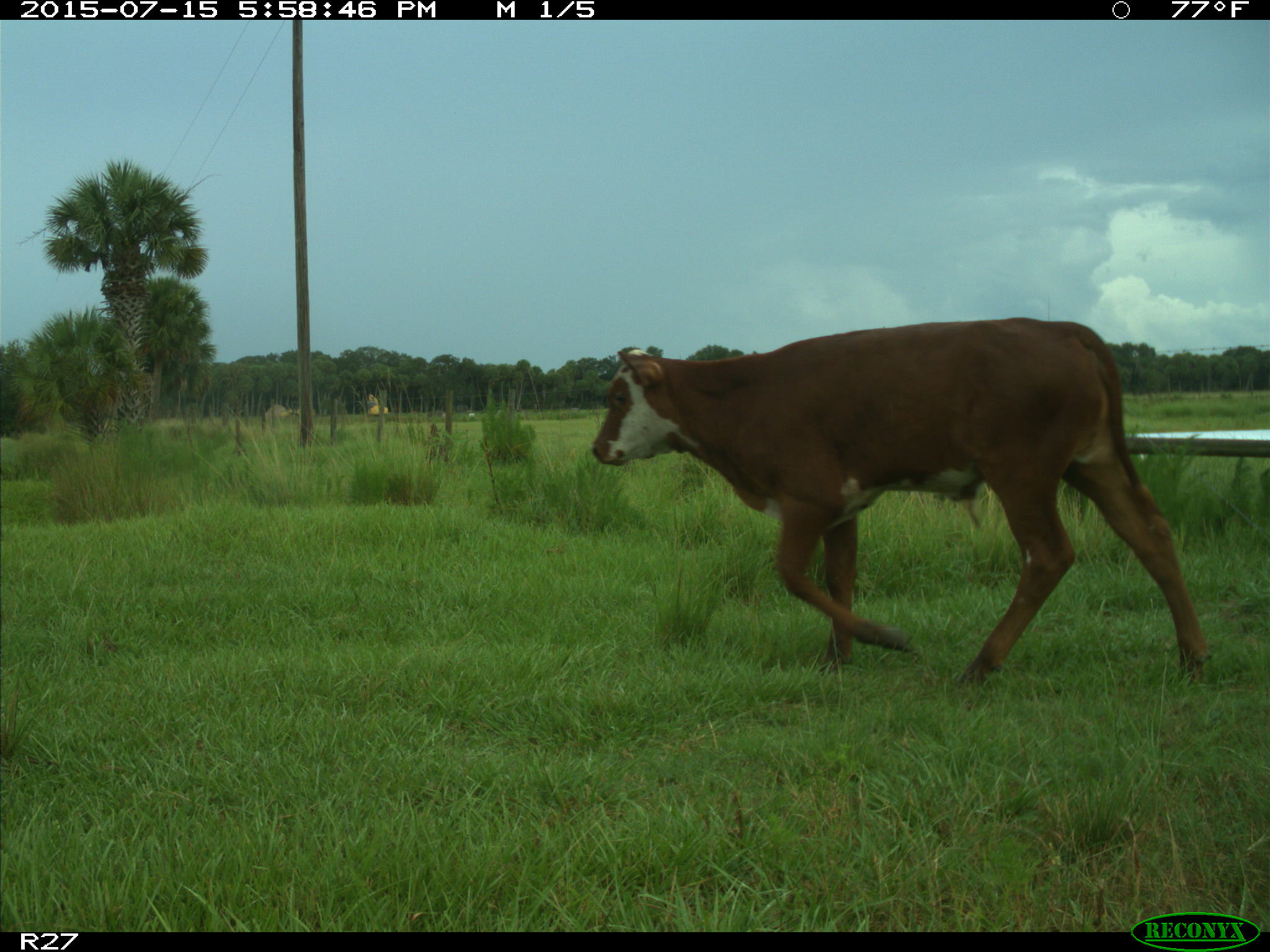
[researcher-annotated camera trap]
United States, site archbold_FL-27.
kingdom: Animalia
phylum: Chordata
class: Mammalia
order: Artiodactyla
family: Bovidae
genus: Bos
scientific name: Bos taurus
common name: domestic cow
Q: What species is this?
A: Bos taurus (domestic cow).